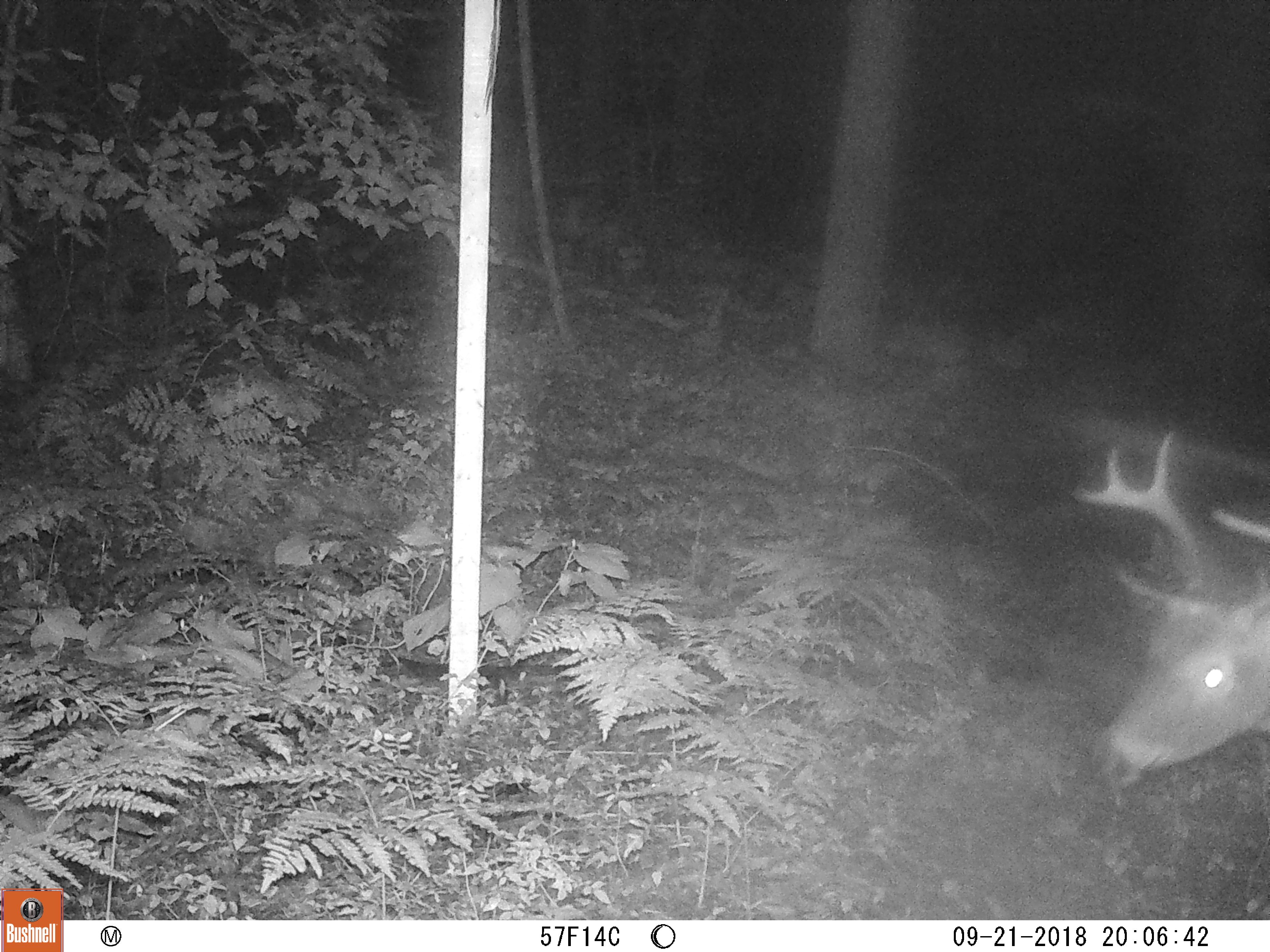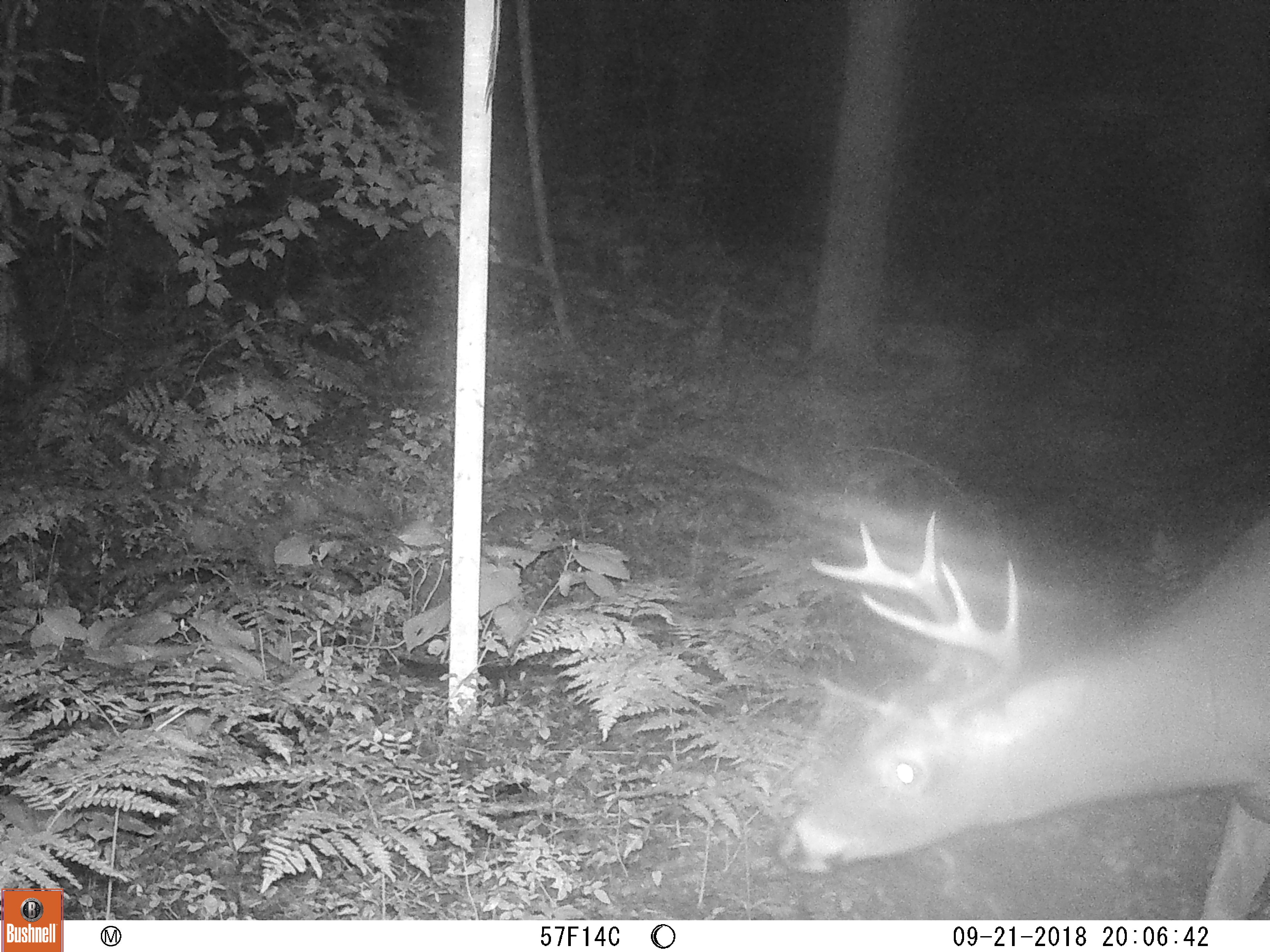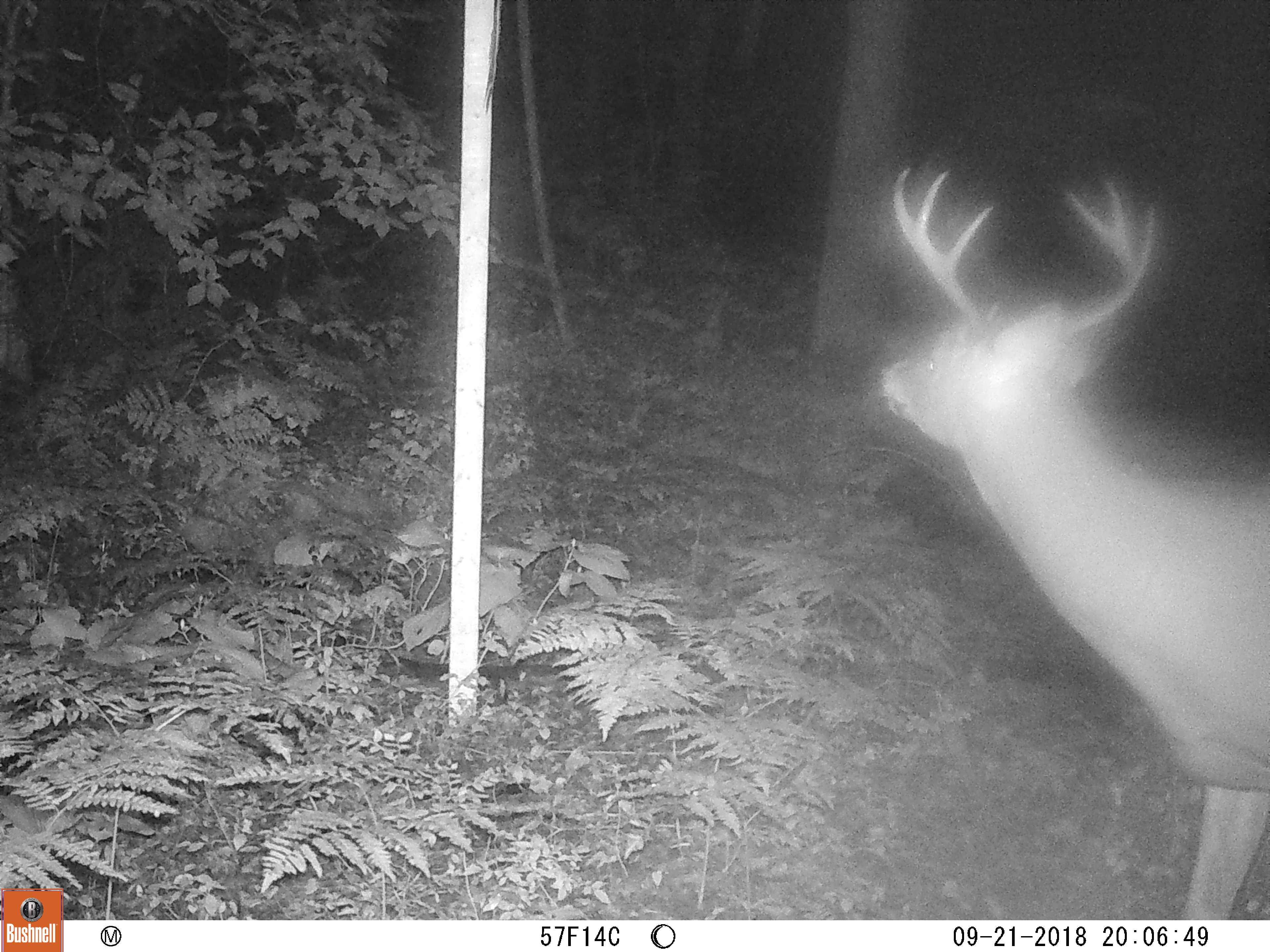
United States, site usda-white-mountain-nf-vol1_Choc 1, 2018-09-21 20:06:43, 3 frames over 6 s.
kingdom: Animalia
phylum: Chordata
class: Mammalia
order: Artiodactyla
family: Cervidae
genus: Odocoileus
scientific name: Odocoileus virginianus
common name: white-tailed deer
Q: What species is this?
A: White-tailed deer (Odocoileus virginianus).